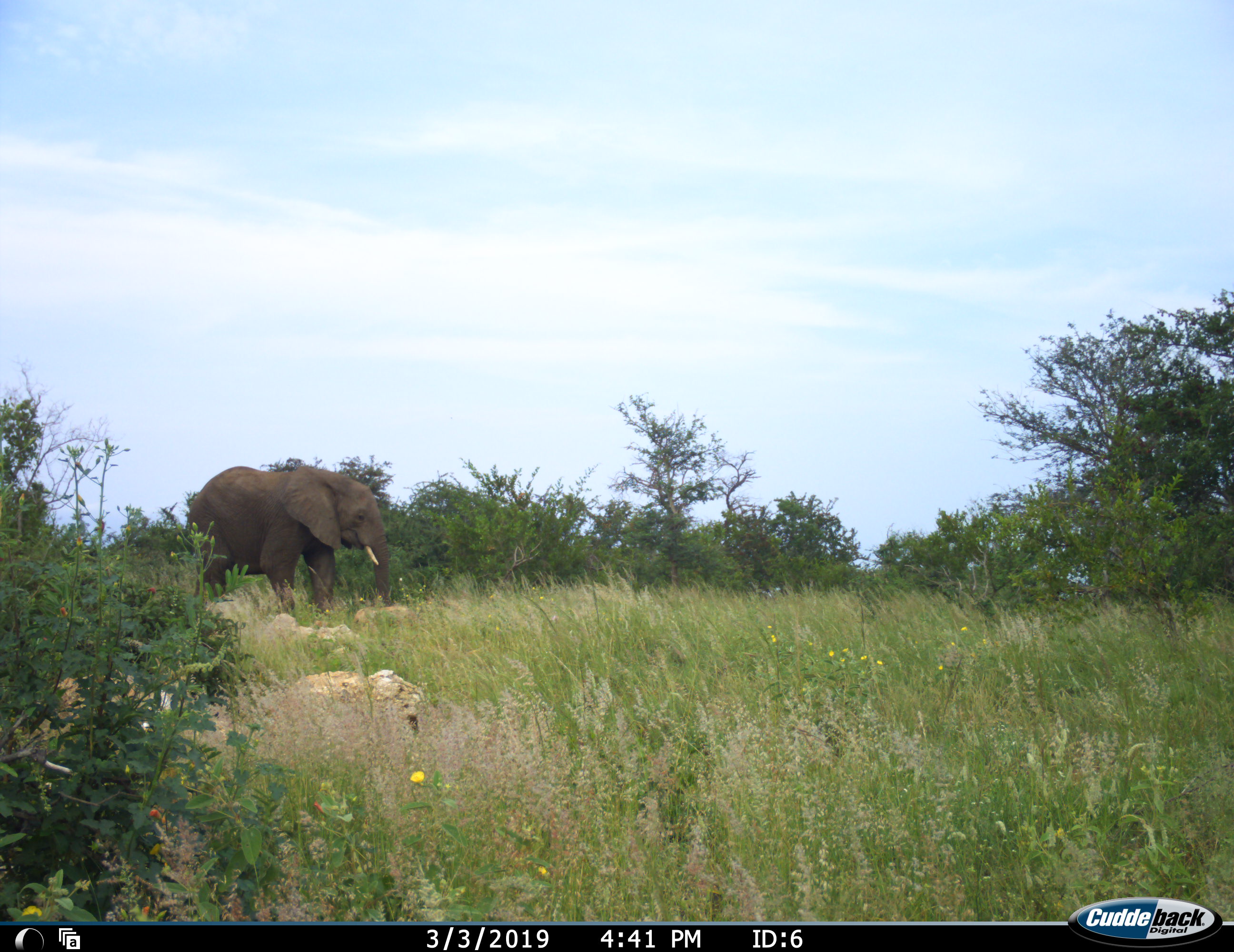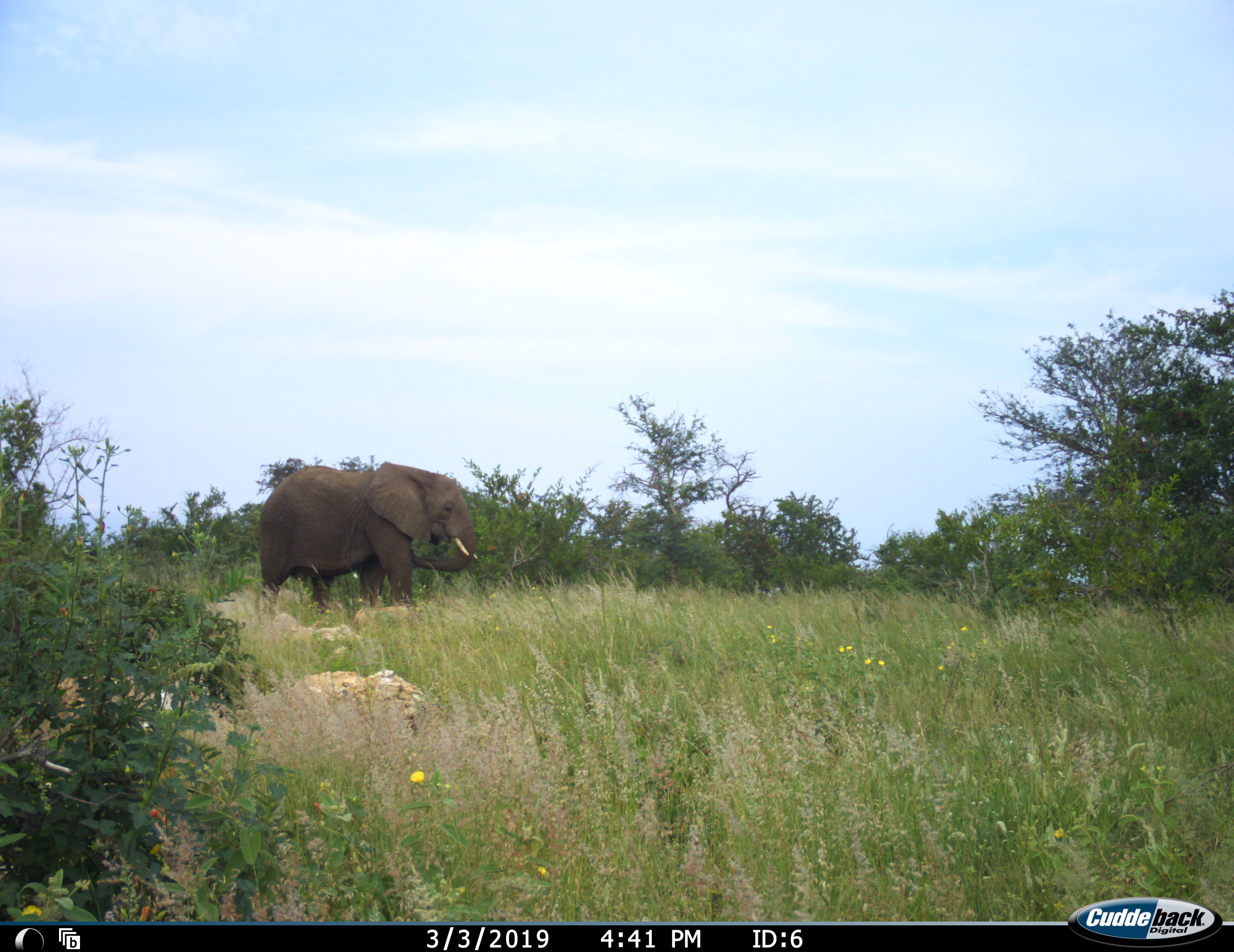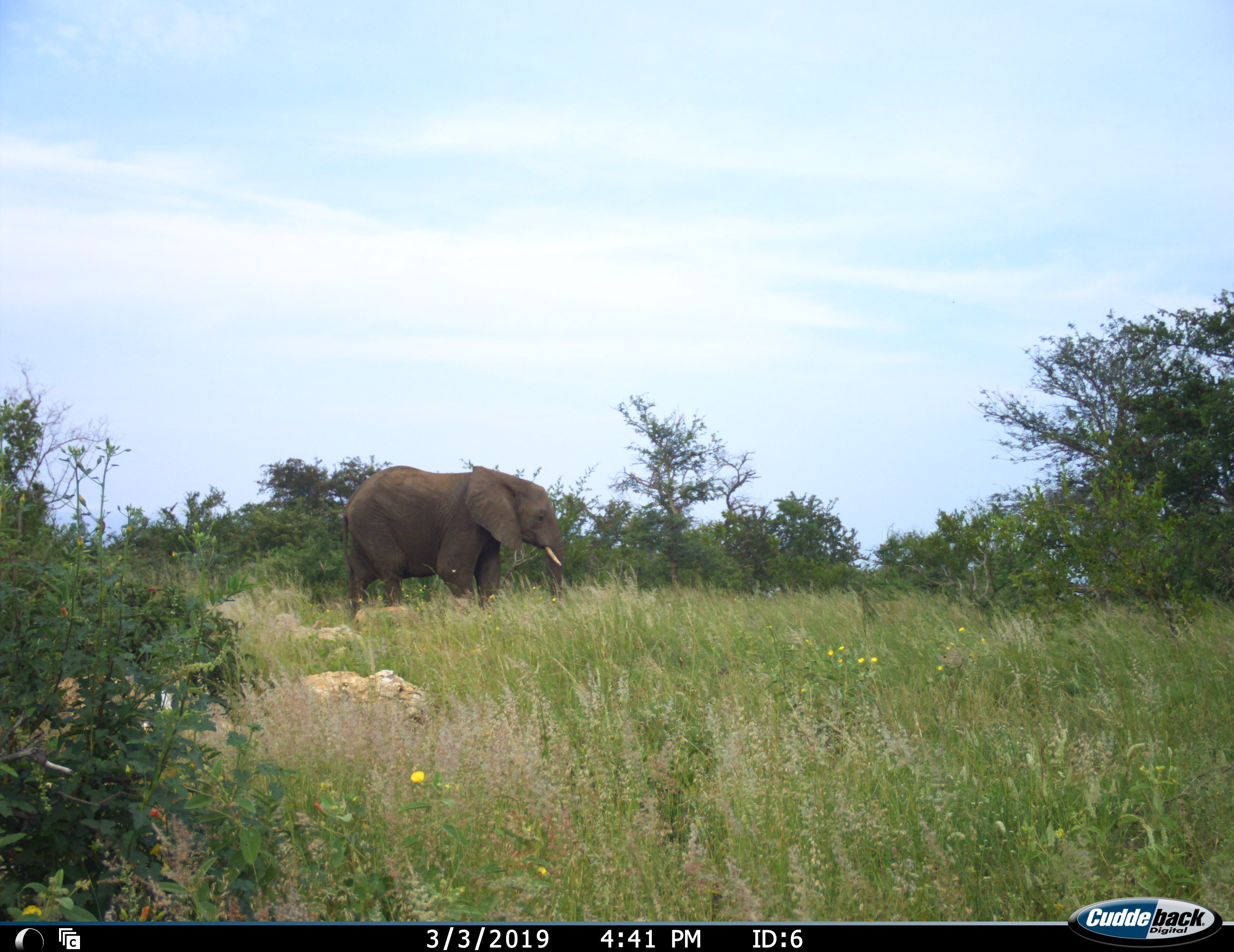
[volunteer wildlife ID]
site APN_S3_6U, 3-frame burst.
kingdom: Animalia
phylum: Chordata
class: Mammalia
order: Proboscidea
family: Elephantidae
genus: Loxodonta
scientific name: Loxodonta africana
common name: african bush elephant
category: elephant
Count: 1.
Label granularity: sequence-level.